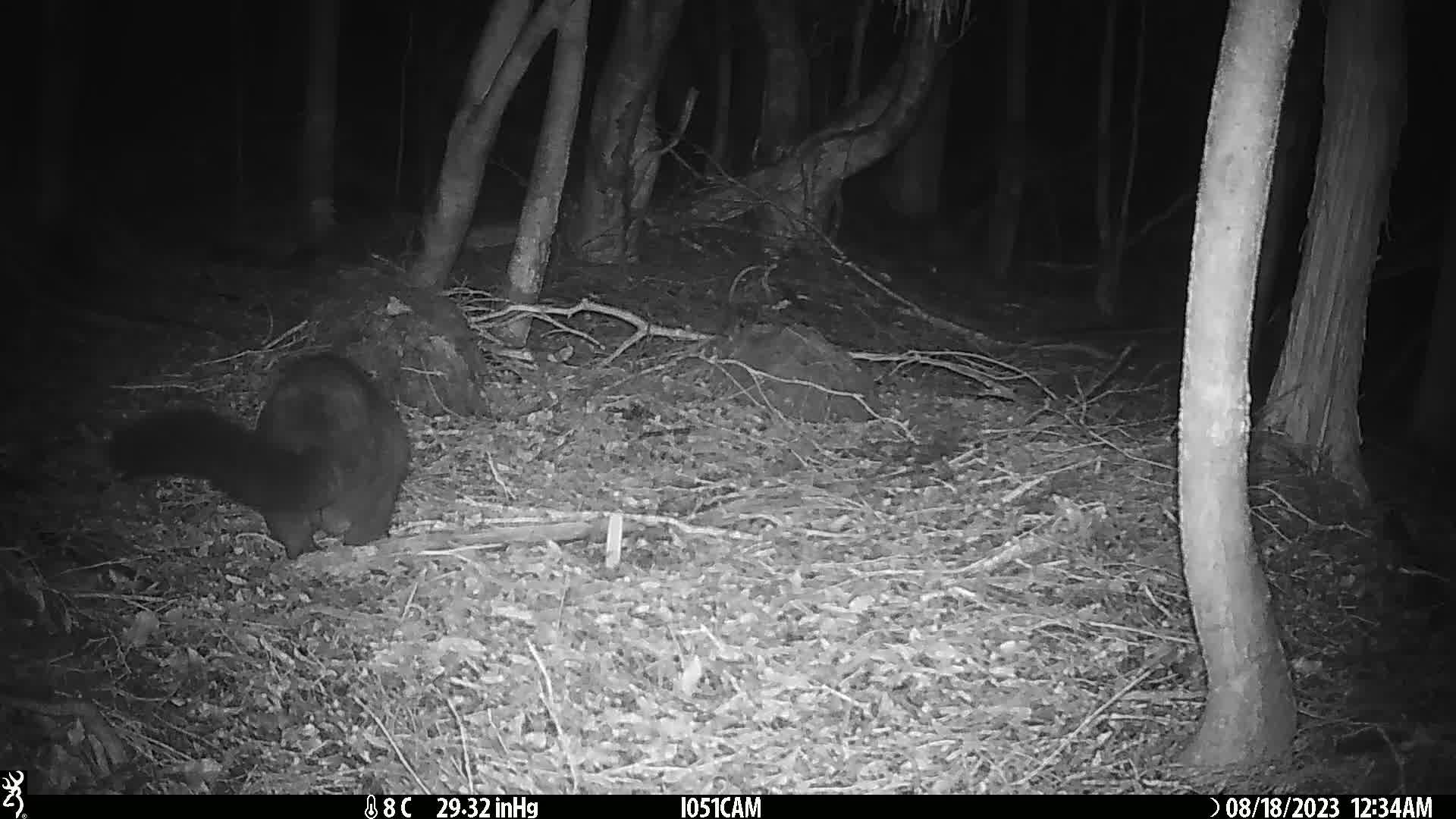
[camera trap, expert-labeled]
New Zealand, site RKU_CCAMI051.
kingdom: Animalia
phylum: Chordata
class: Mammalia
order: Diprotodontia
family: Phalangeridae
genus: Trichosurus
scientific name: Trichosurus vulpecula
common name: common brushtail possum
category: possum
Possum (common brushtail possum) (Trichosurus vulpecula).